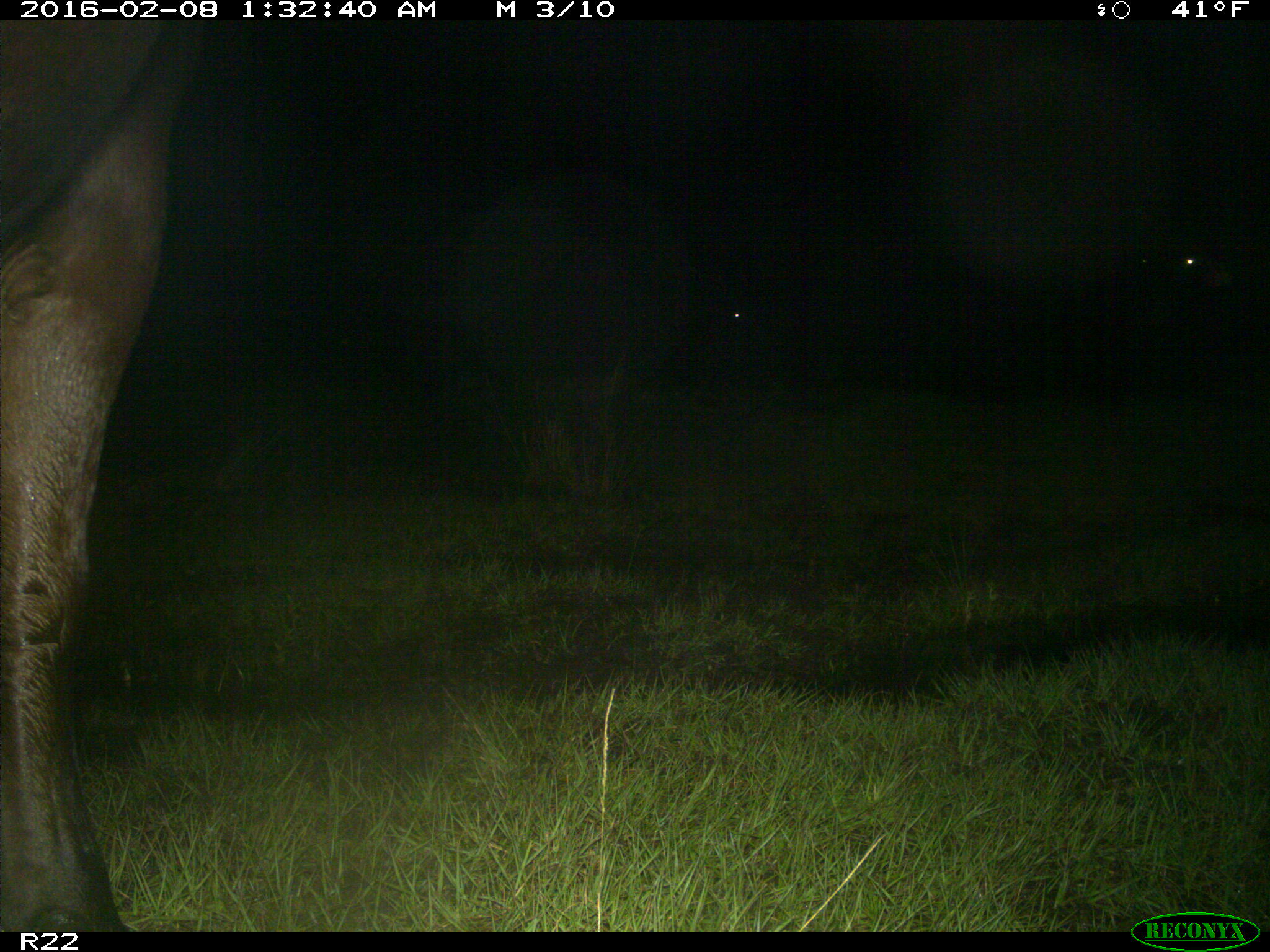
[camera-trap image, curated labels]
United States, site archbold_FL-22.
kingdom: Animalia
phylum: Chordata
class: Mammalia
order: Artiodactyla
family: Bovidae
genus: Bos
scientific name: Bos taurus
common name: domestic cow